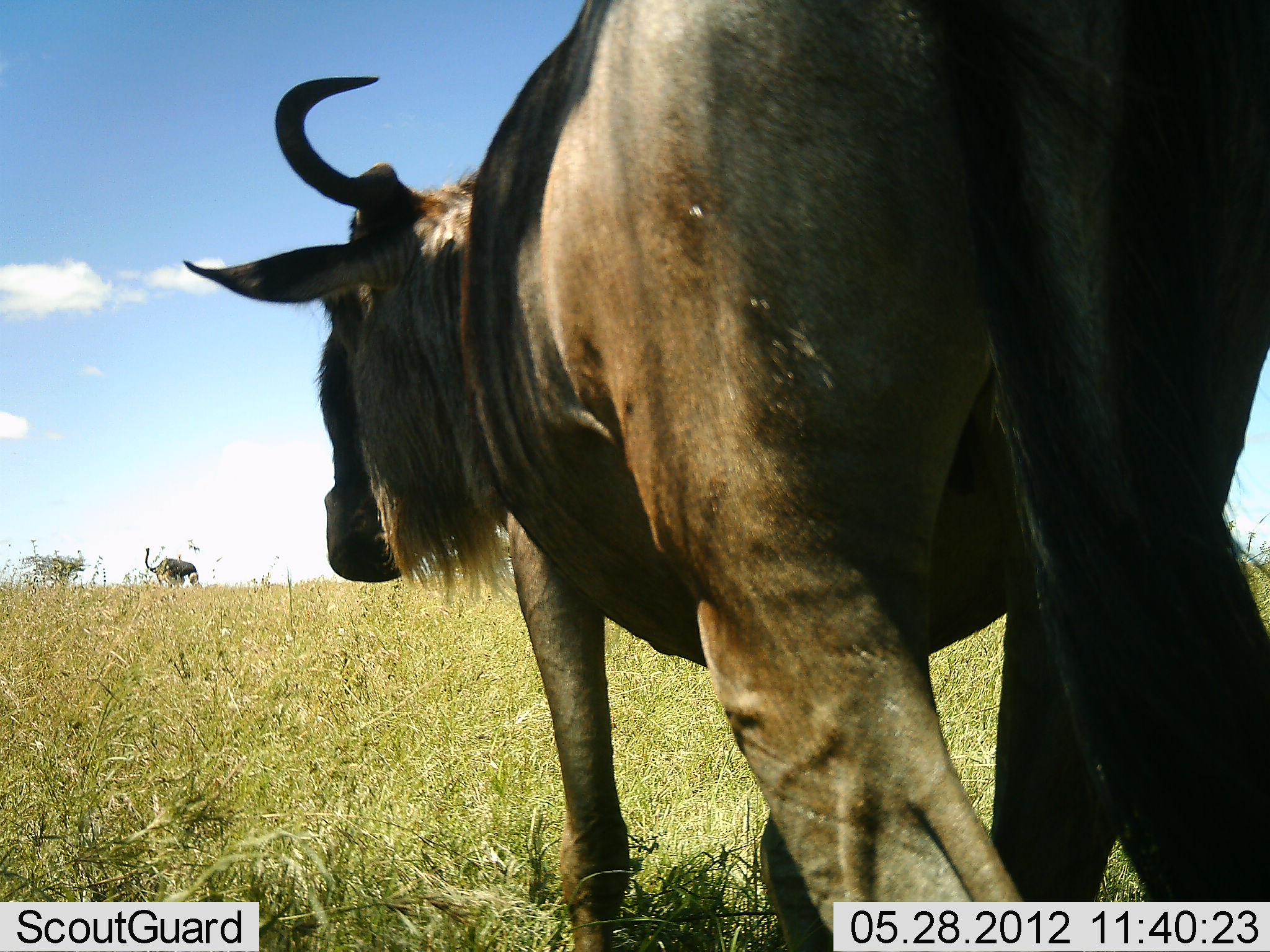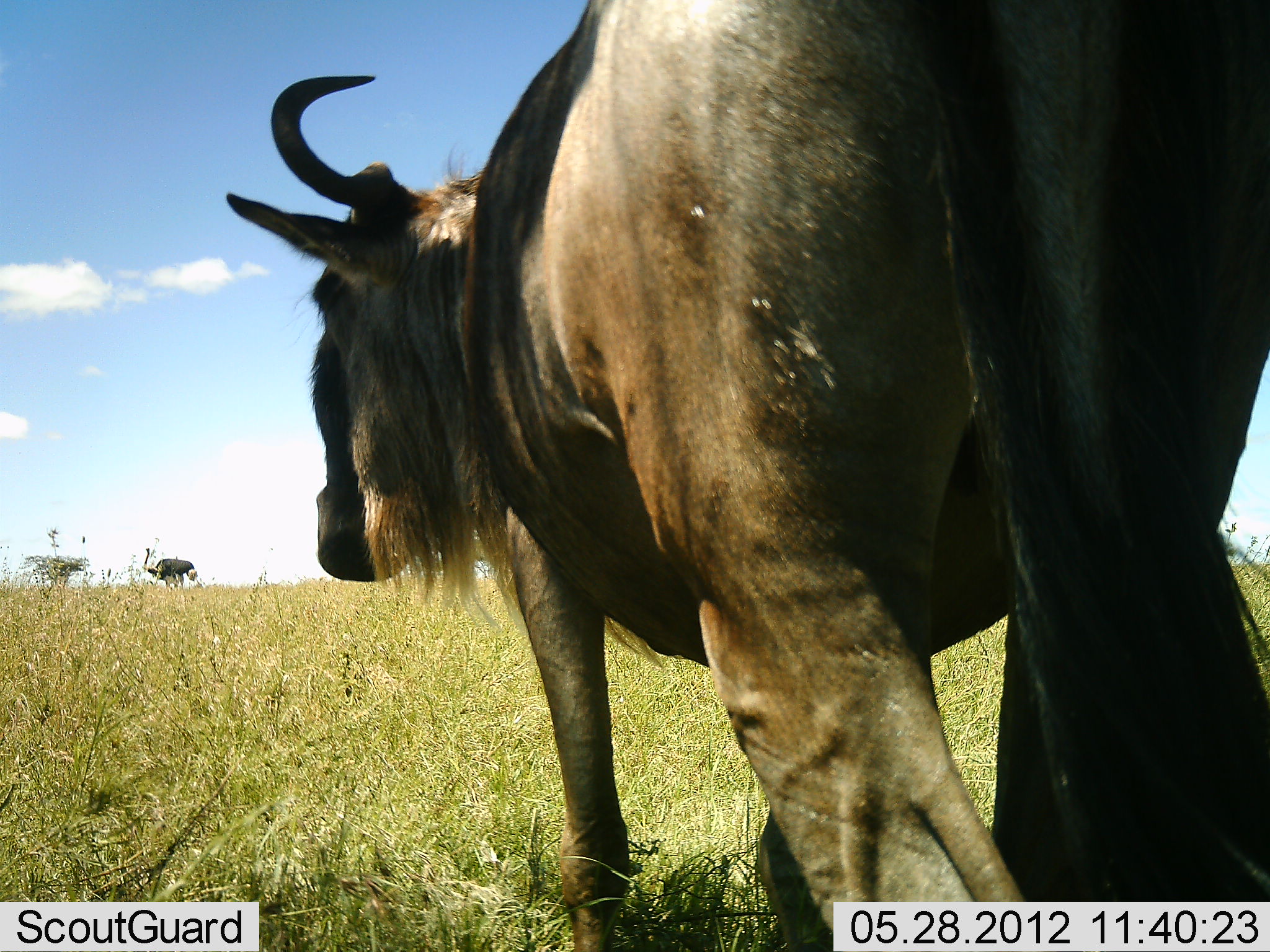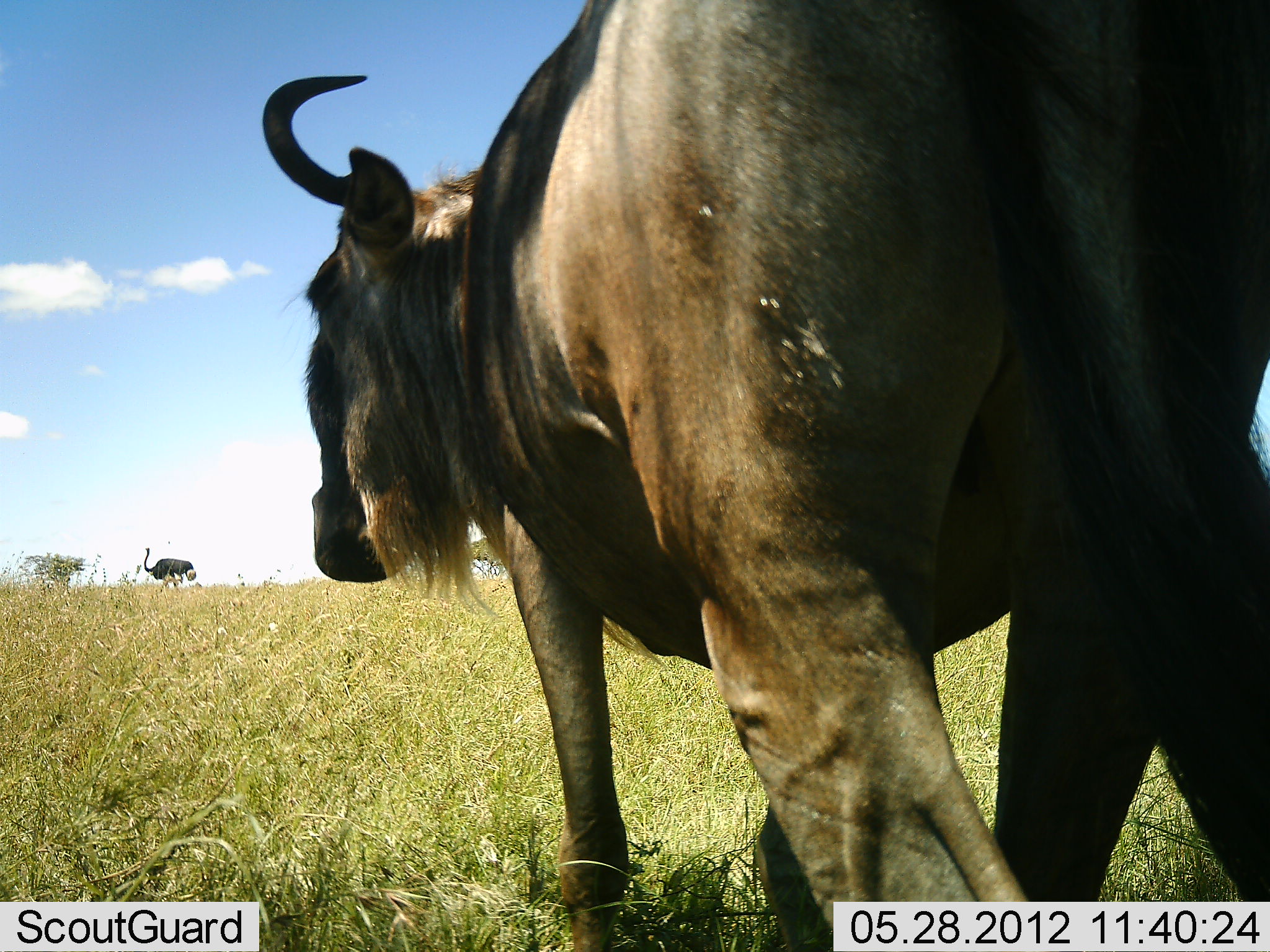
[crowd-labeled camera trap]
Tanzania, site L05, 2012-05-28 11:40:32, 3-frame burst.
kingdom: Animalia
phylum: Chordata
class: Aves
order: Struthioniformes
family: Struthionidae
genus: Struthio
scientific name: Struthio camelus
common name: ostrich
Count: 1.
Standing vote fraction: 90%.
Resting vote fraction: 0%.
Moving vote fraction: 10%.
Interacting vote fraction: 0%.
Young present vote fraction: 0%.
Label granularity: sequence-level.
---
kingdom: Animalia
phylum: Chordata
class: Mammalia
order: Artiodactyla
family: Bovidae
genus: Connochaetes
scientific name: Connochaetes taurinus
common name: blue wildebeest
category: wildebeest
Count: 1.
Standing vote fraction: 77%.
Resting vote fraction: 0%.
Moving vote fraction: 23%.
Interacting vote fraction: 0%.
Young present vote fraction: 0%.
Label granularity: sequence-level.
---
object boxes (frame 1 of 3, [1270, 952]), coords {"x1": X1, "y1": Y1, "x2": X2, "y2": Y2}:
animal: {"x1": 177, "y1": 3, "x2": 1270, "y2": 951}; {"x1": 144, "y1": 546, "x2": 200, "y2": 595}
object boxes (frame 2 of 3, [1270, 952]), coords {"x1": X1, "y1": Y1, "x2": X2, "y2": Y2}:
animal: {"x1": 222, "y1": 0, "x2": 1270, "y2": 952}; {"x1": 143, "y1": 547, "x2": 198, "y2": 592}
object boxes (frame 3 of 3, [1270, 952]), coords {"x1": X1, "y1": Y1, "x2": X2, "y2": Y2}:
animal: {"x1": 259, "y1": 1, "x2": 1269, "y2": 952}; {"x1": 143, "y1": 546, "x2": 197, "y2": 591}